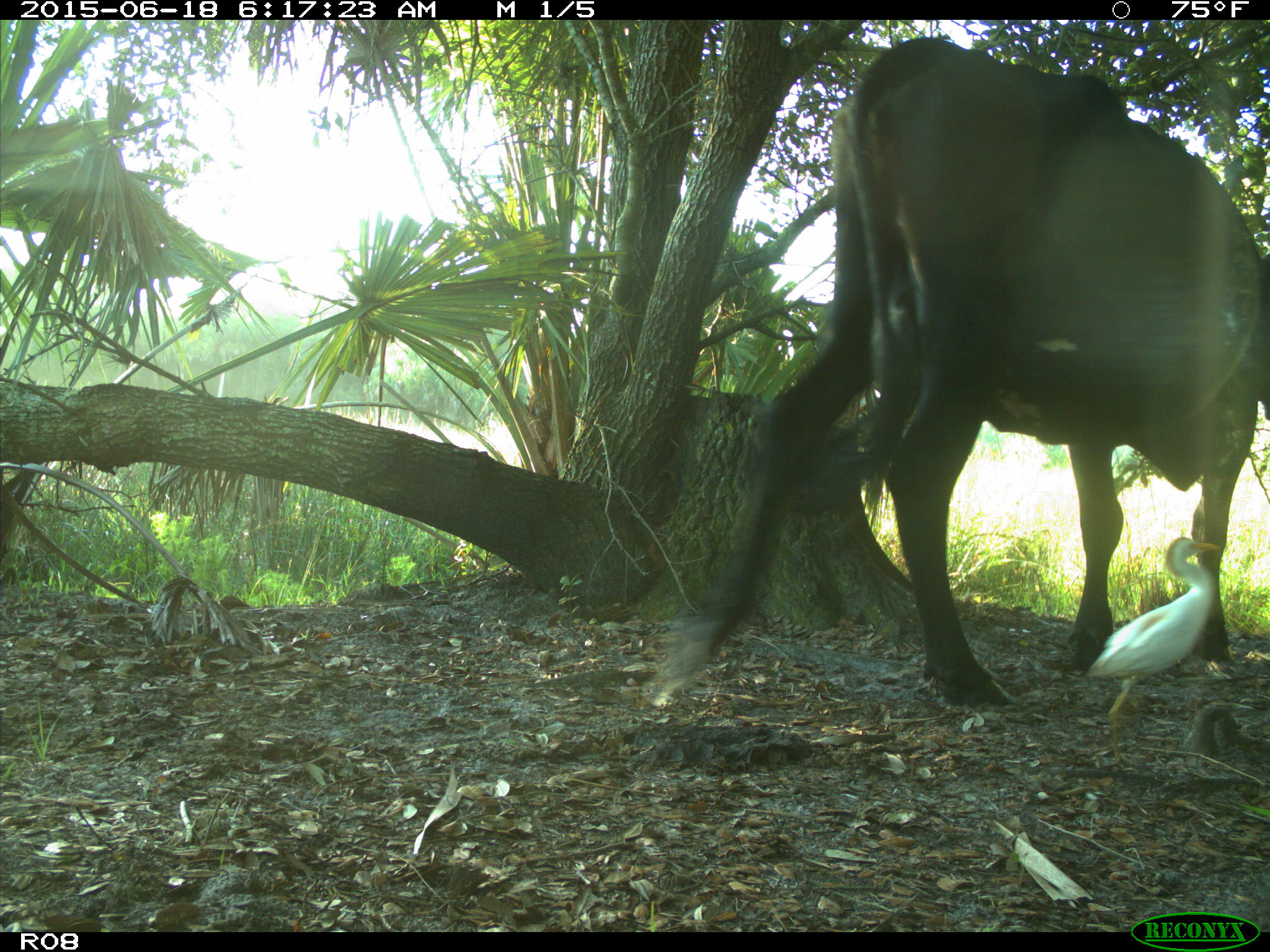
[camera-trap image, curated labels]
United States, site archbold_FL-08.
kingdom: Animalia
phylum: Chordata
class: Mammalia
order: Artiodactyla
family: Bovidae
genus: Bos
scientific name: Bos taurus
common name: domestic cow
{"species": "Bos taurus (domestic cow)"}